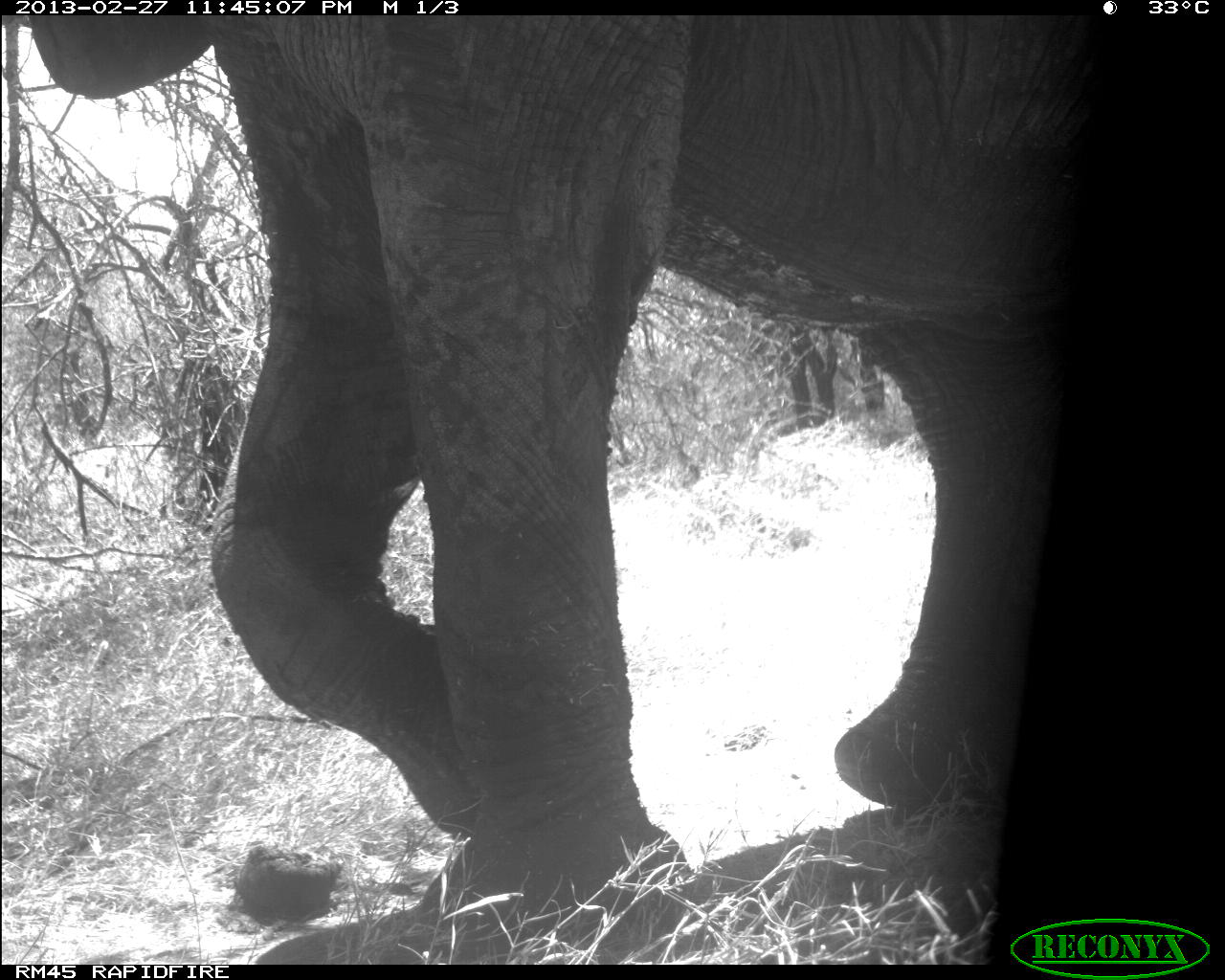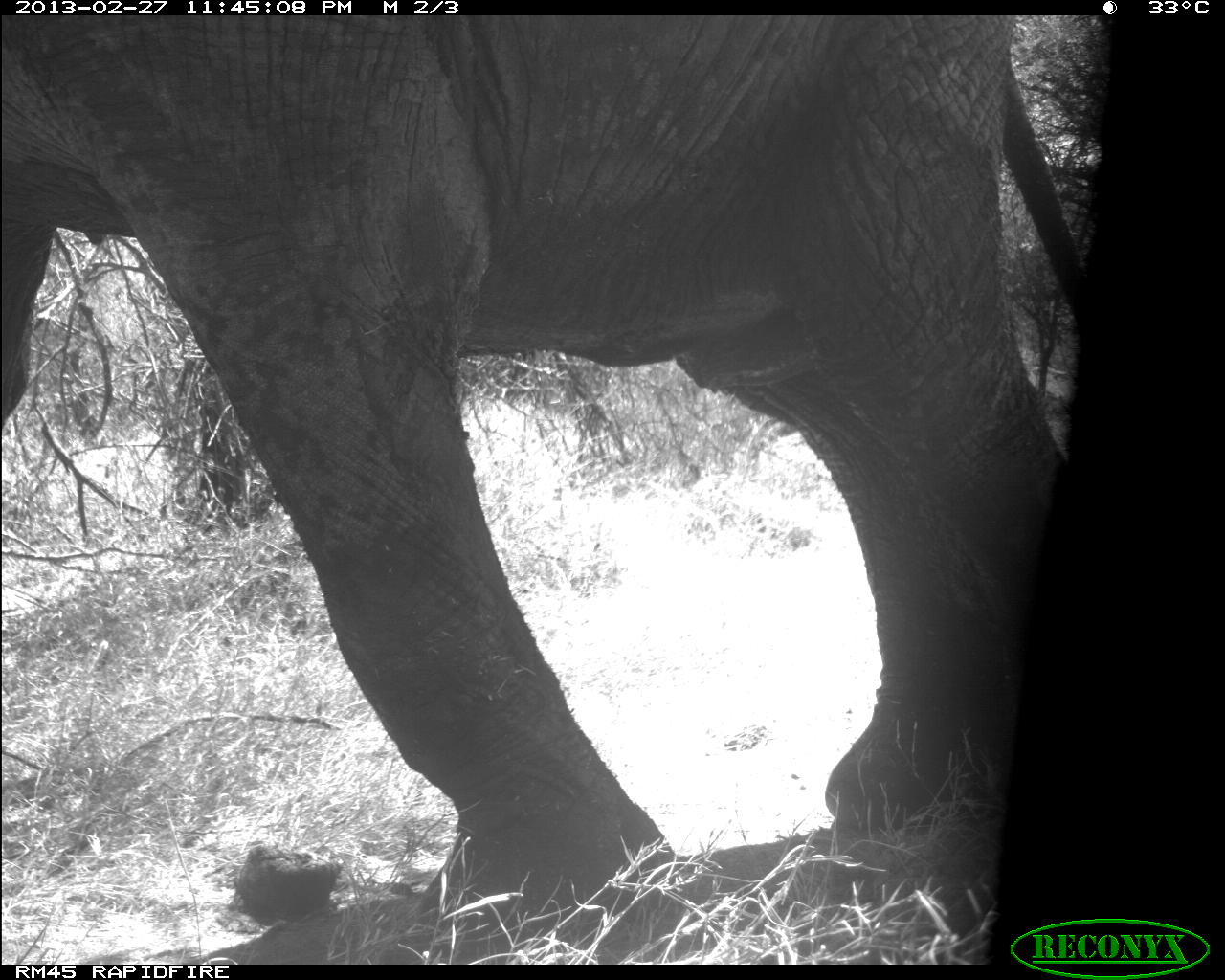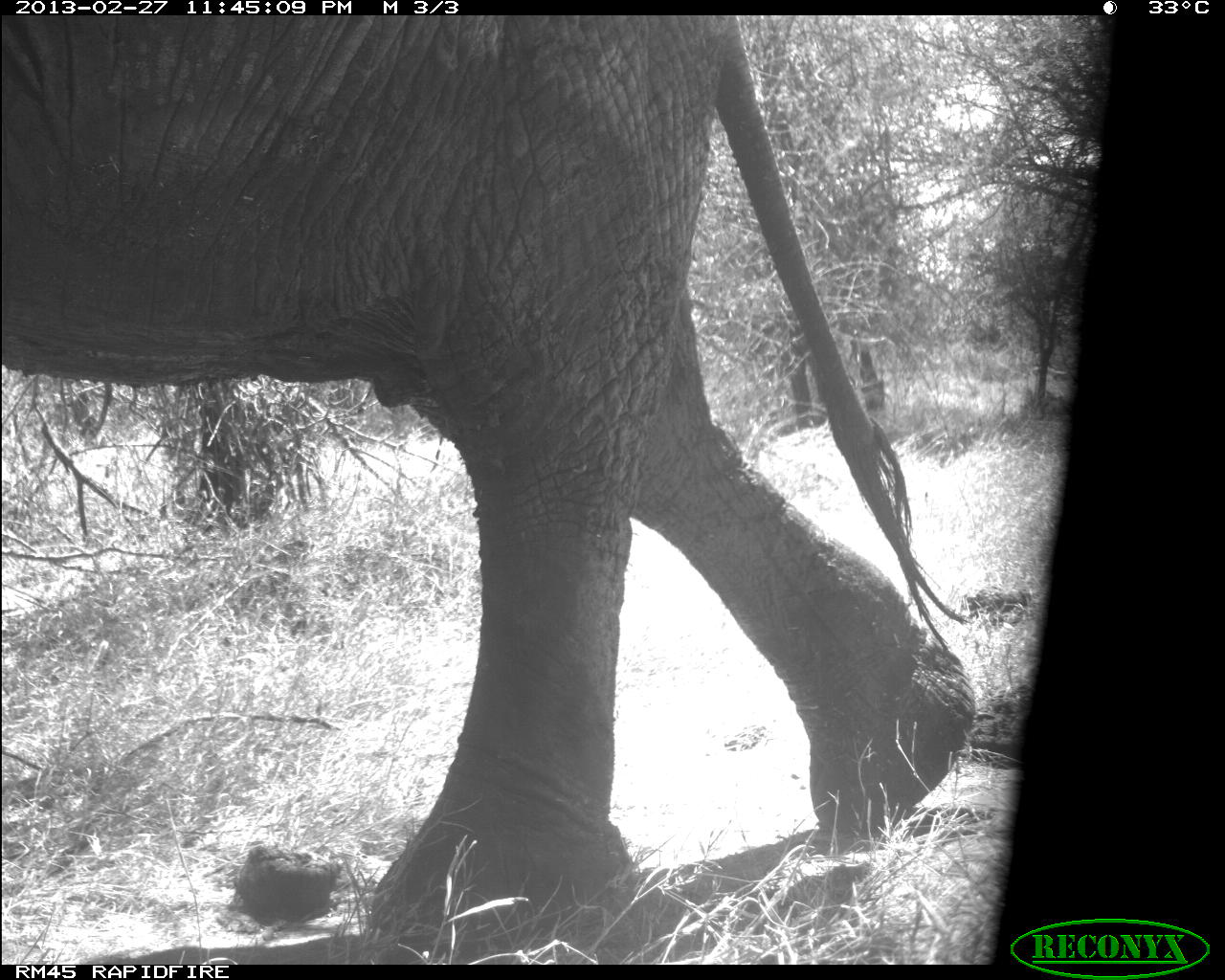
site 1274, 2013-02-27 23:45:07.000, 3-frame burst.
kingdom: Animalia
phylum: Chordata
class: Mammalia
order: Proboscidea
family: Elephantidae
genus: Loxodonta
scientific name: Loxodonta africana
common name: african bush elephant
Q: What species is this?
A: Loxodonta africana (african bush elephant).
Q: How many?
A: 1.